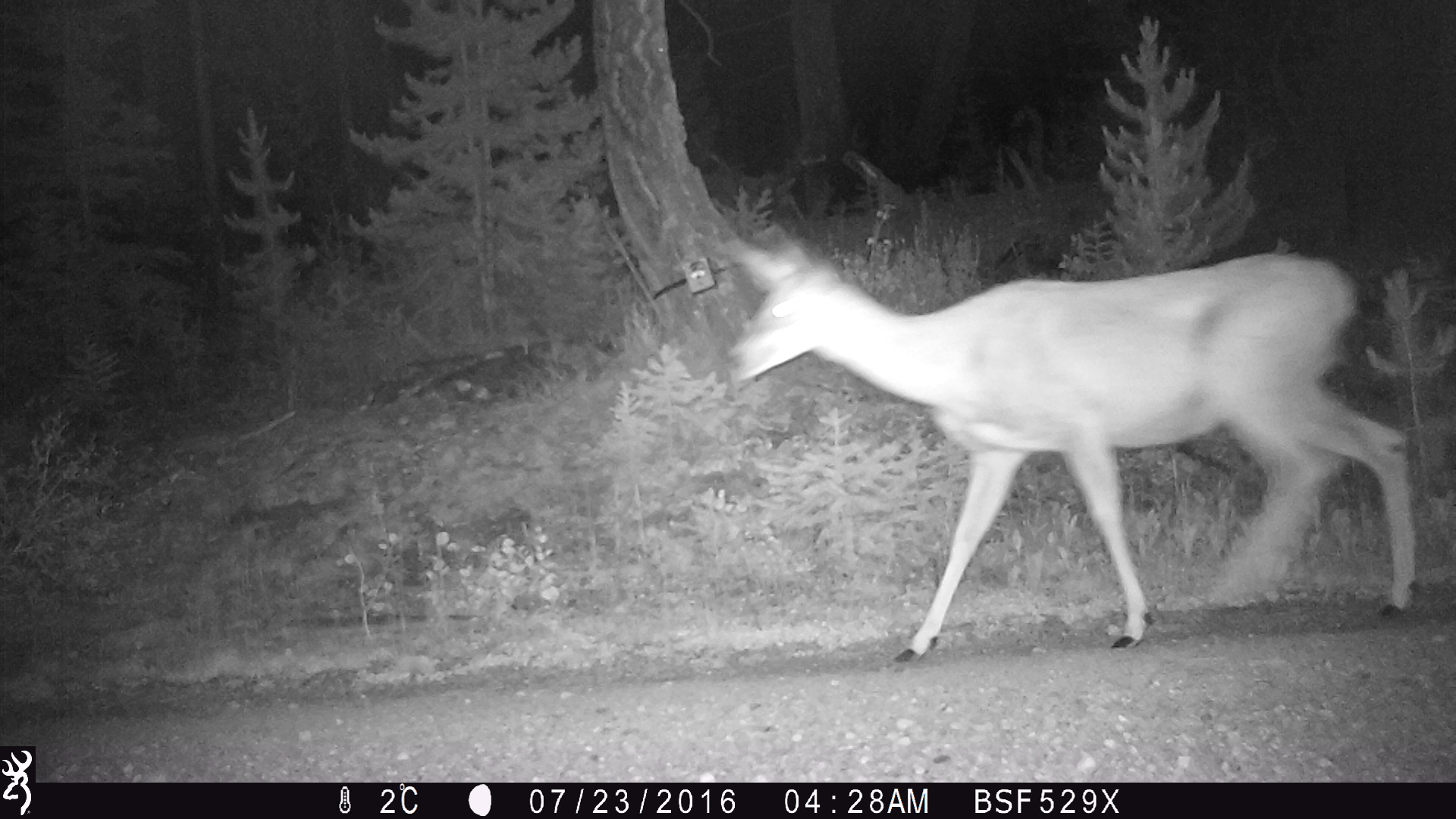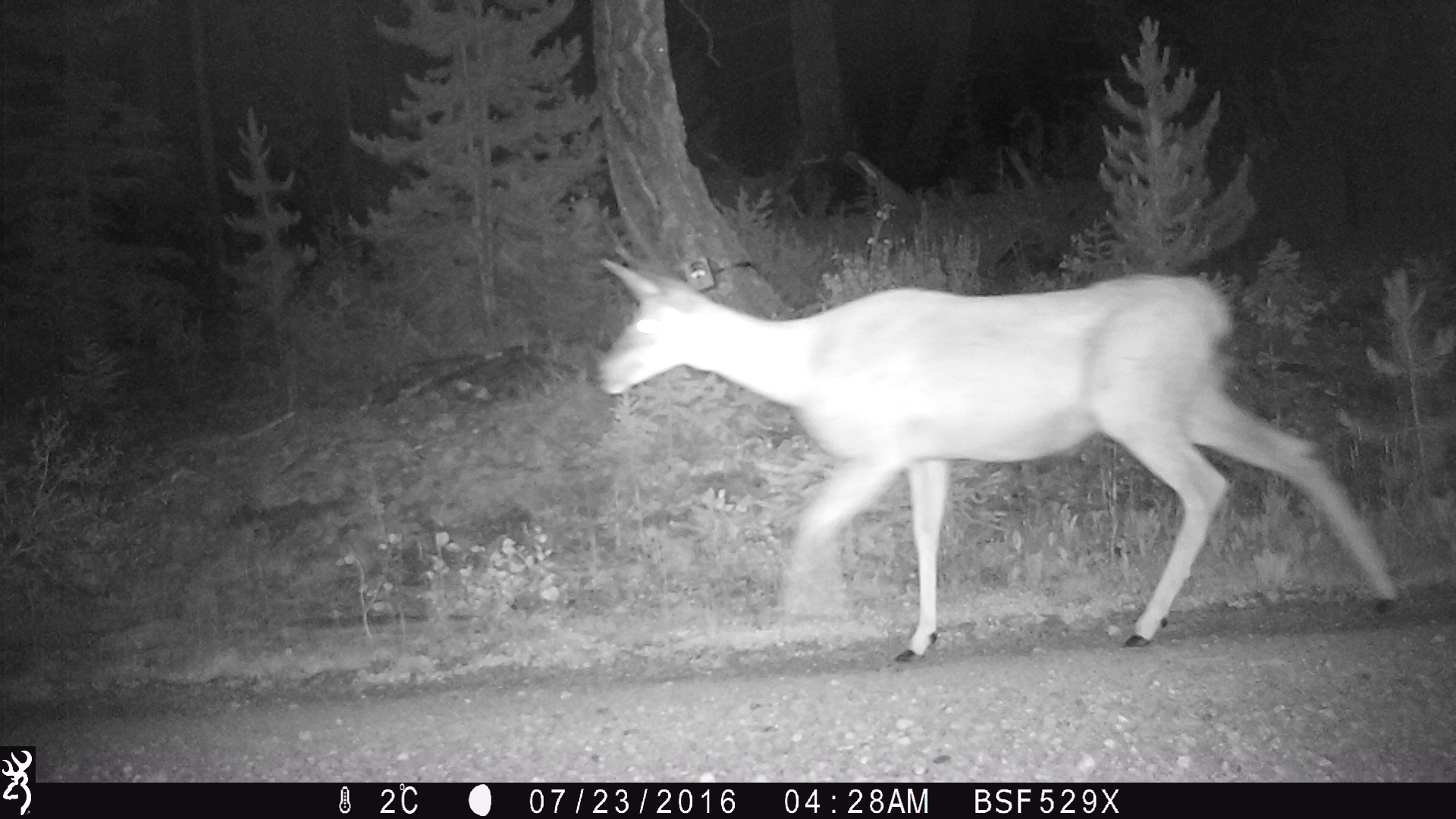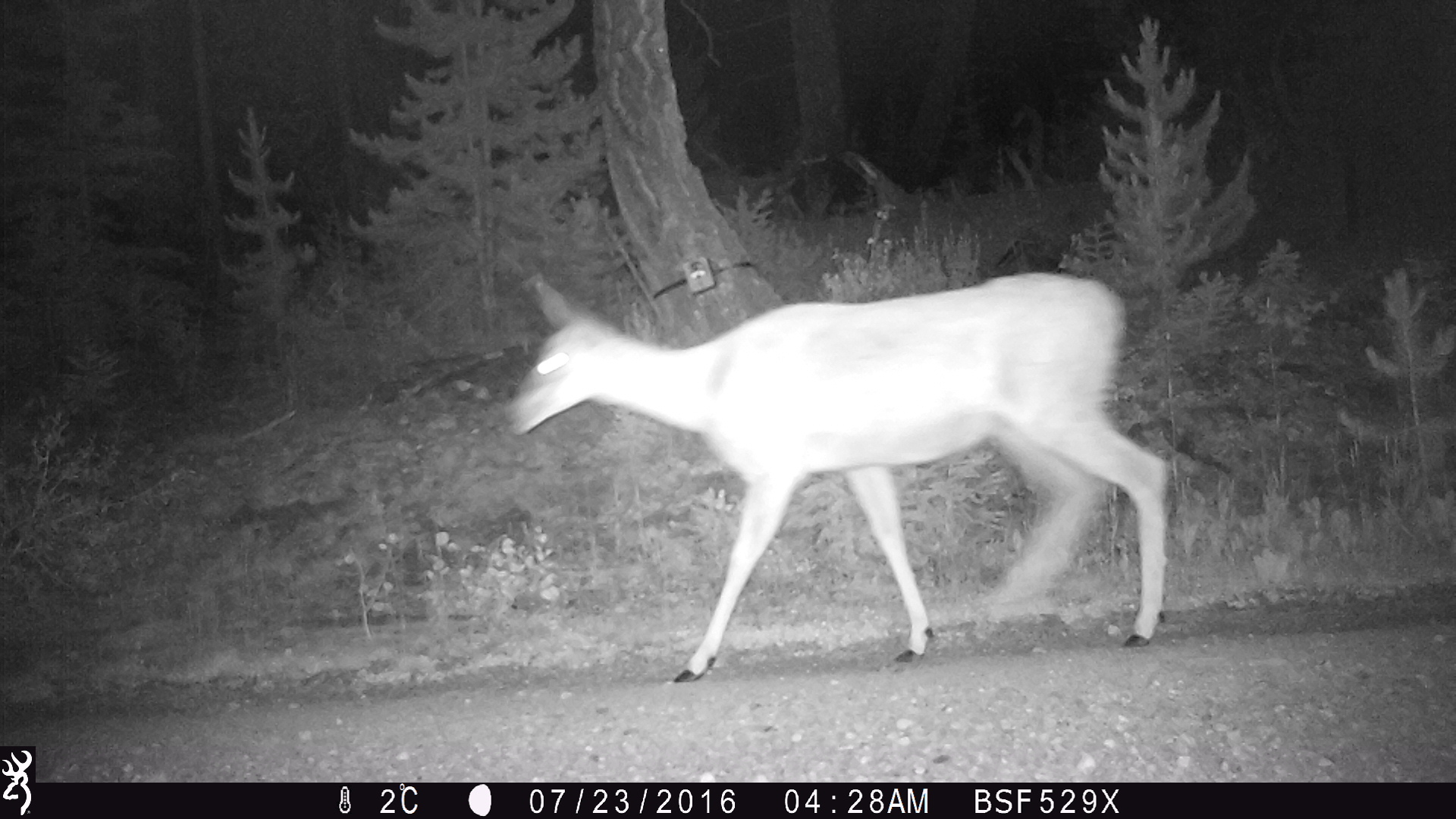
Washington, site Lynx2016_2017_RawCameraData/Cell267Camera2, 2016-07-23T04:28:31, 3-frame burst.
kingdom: Animalia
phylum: Chordata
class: Mammalia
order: Artiodactyla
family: Cervidae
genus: Odocoileus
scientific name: Odocoileus hemionus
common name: mule deer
Odocoileus hemionus (mule deer). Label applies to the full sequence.